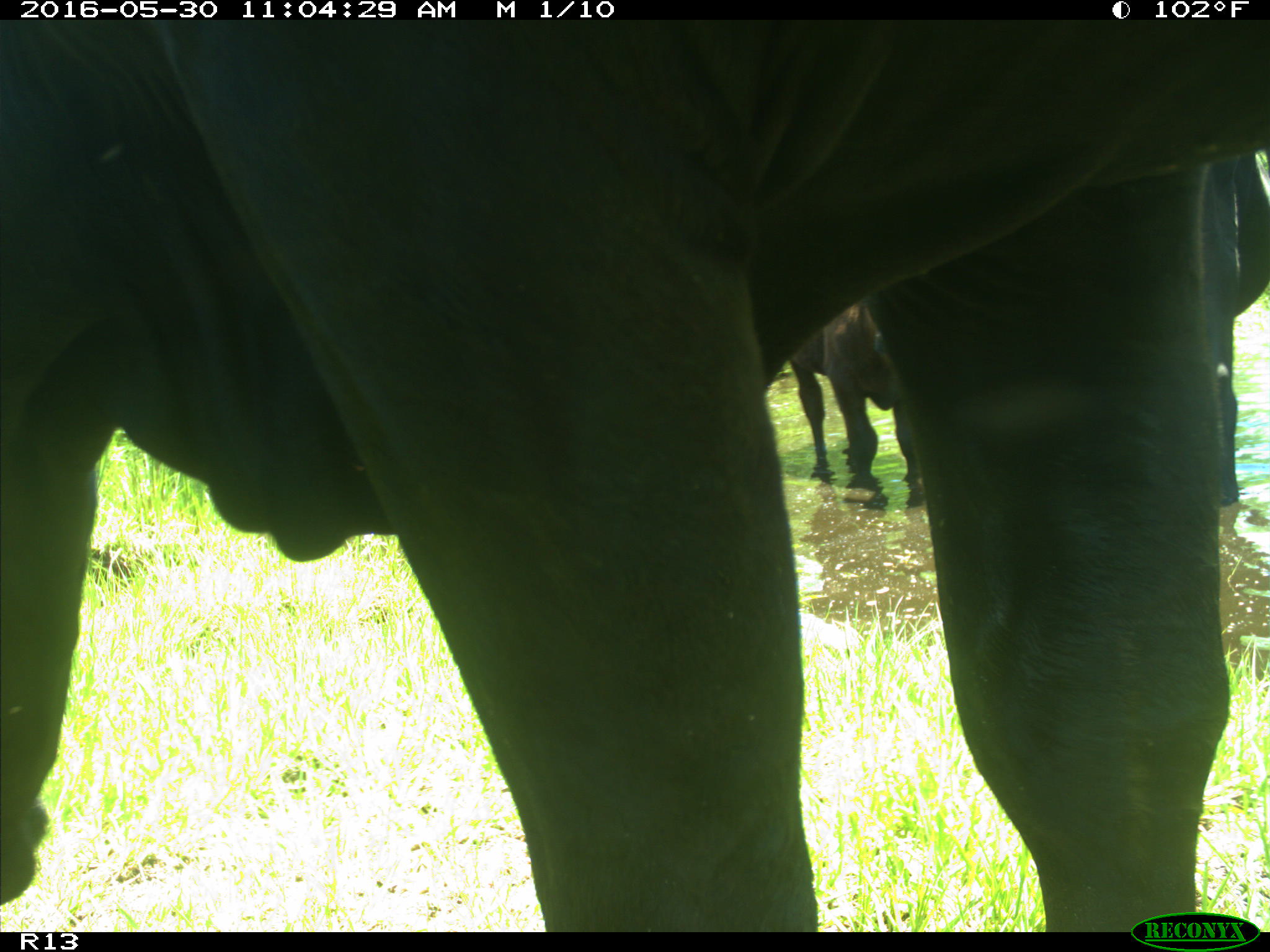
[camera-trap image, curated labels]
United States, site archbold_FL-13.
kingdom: Animalia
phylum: Chordata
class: Mammalia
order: Artiodactyla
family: Bovidae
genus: Bos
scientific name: Bos taurus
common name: domestic cow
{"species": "Bos taurus (domestic cow)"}